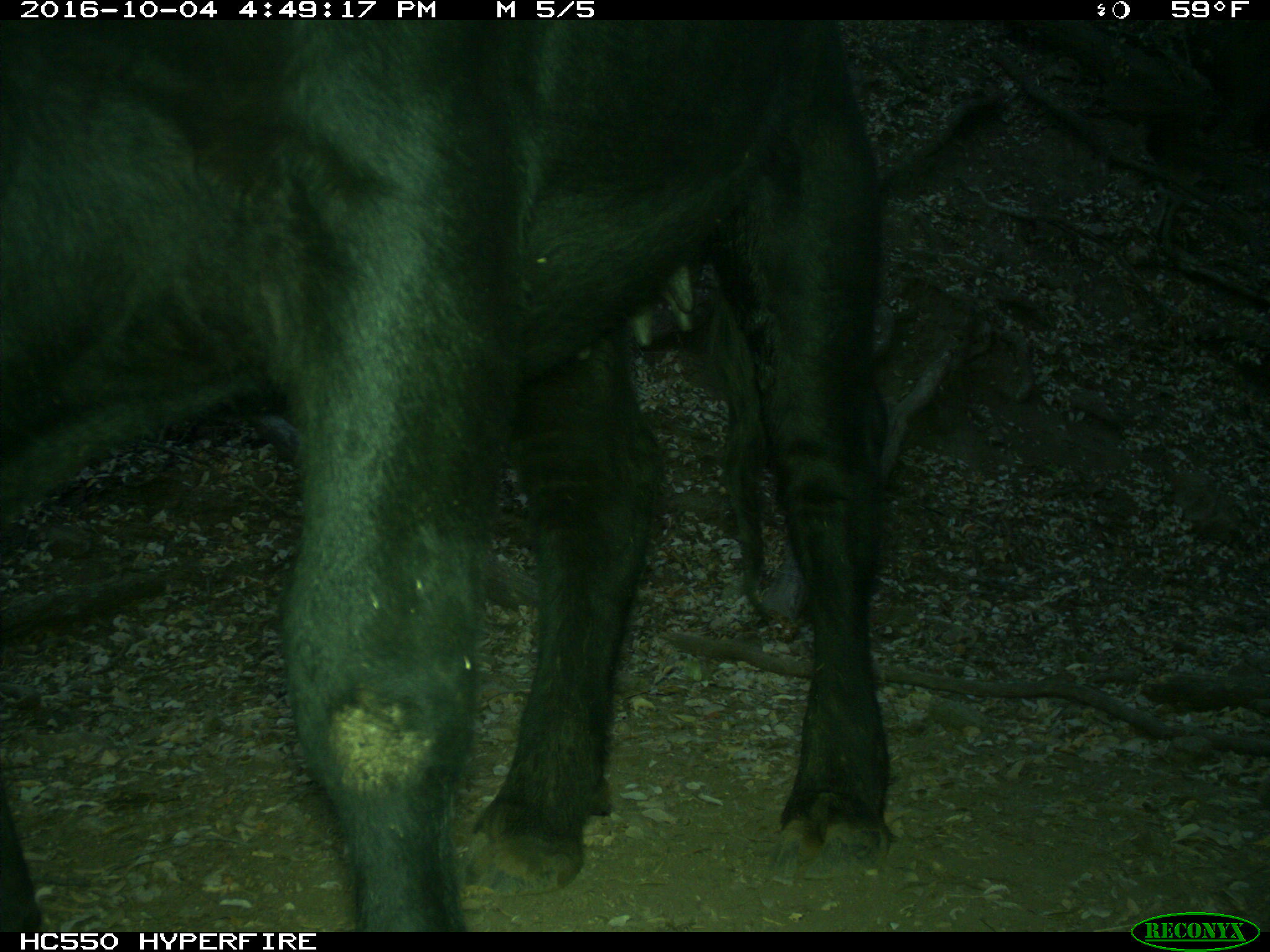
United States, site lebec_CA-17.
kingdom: Animalia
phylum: Chordata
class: Mammalia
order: Artiodactyla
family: Bovidae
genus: Bos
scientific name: Bos taurus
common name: domestic cow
Bos taurus (domestic cow).